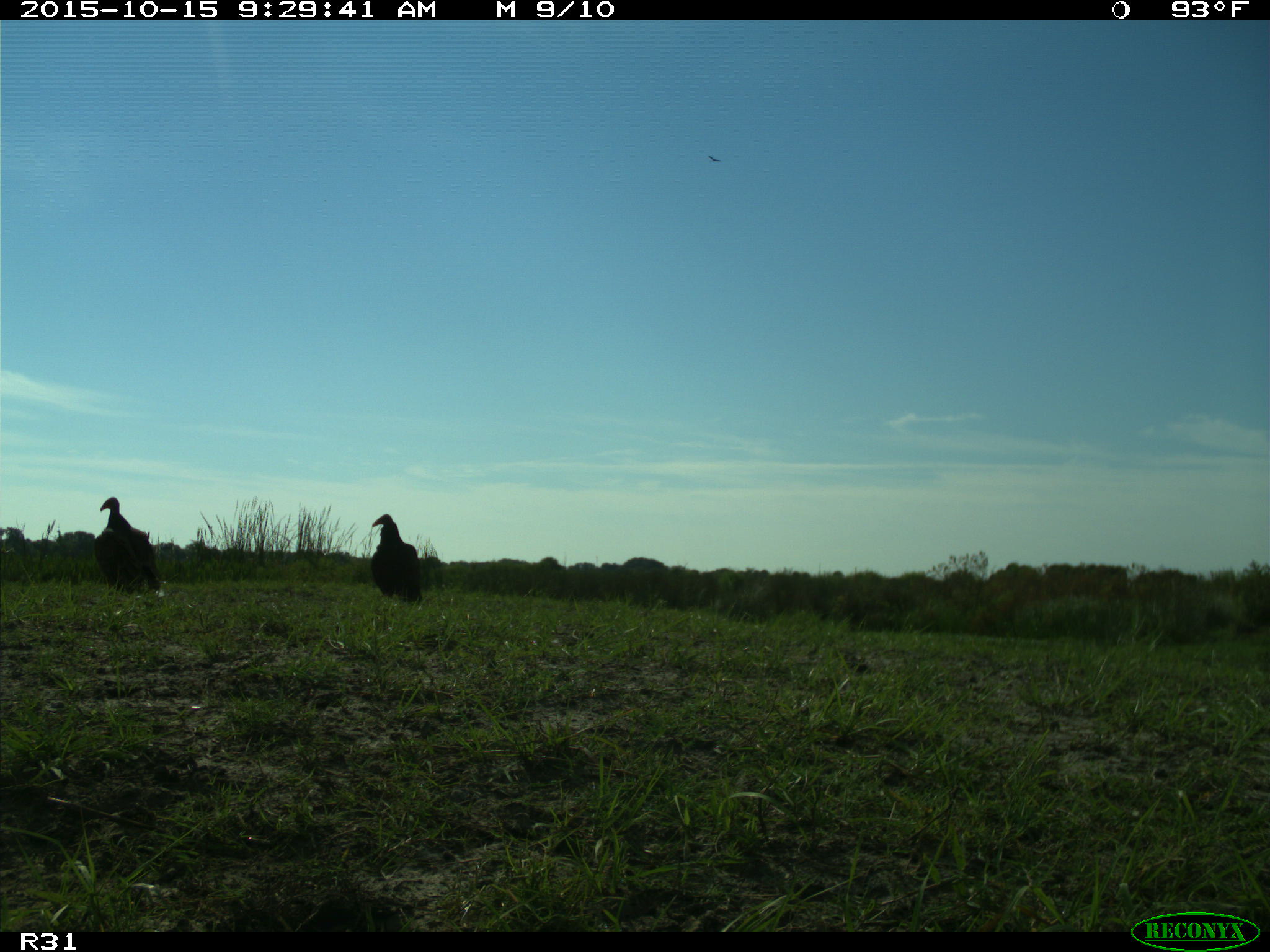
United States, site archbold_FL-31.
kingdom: Animalia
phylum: Chordata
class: Aves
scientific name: Aves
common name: birds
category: unidentified bird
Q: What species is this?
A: Unidentified bird (birds) (Aves).